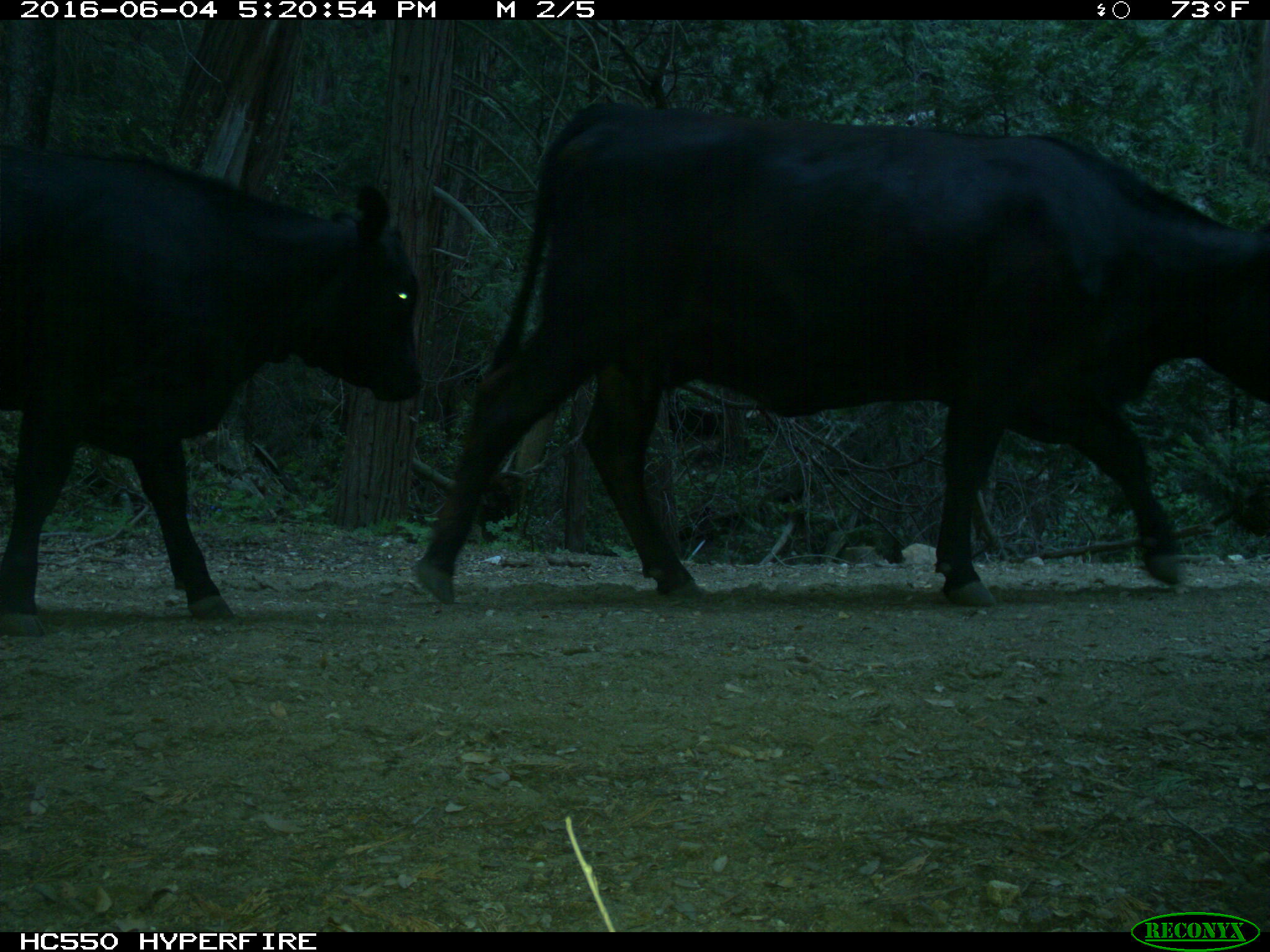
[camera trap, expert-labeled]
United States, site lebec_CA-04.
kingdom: Animalia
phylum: Chordata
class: Mammalia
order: Artiodactyla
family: Bovidae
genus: Bos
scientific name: Bos taurus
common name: domestic cow